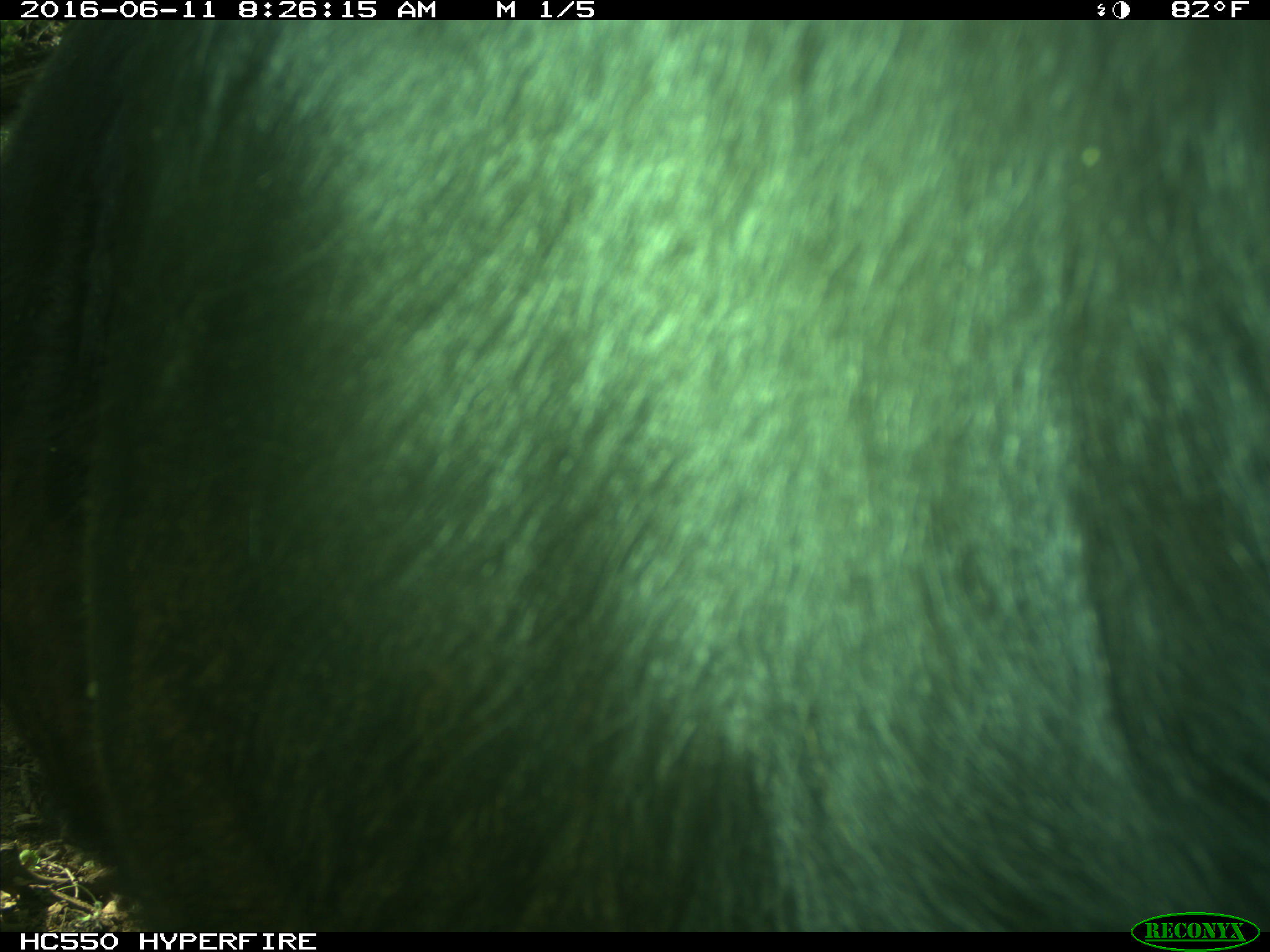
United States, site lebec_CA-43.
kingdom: Animalia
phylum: Chordata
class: Mammalia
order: Artiodactyla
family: Bovidae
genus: Bos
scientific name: Bos taurus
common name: domestic cow